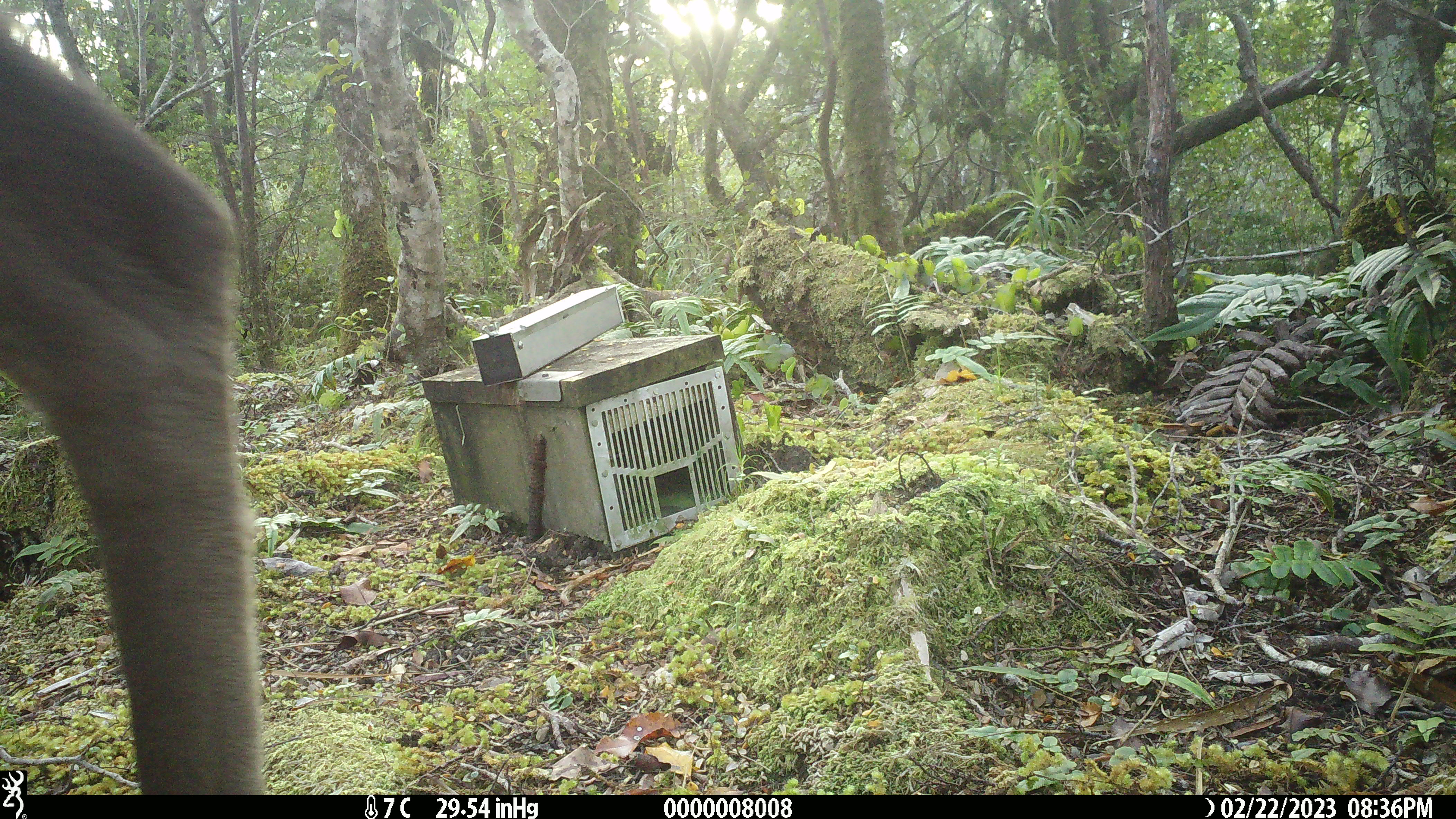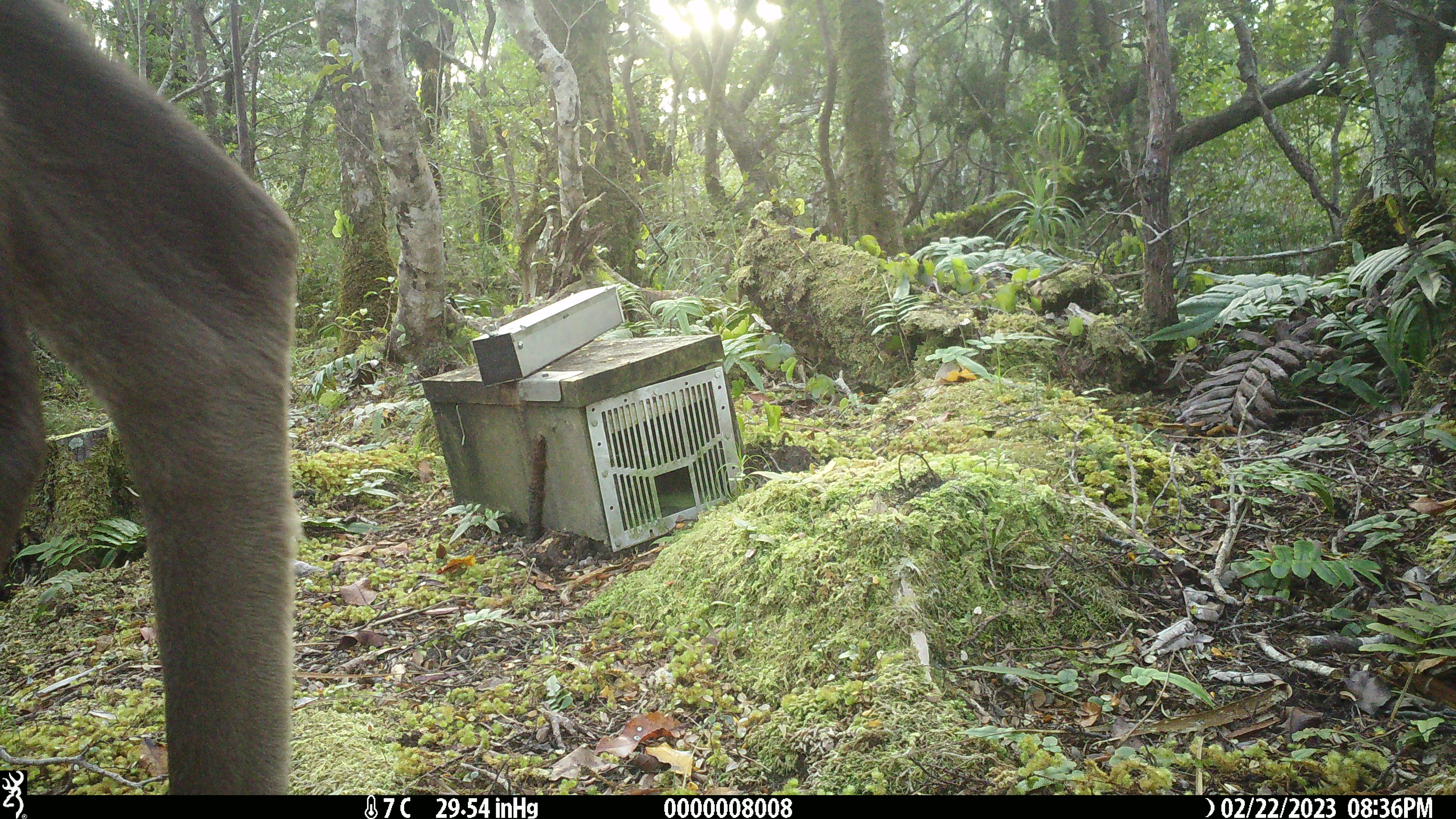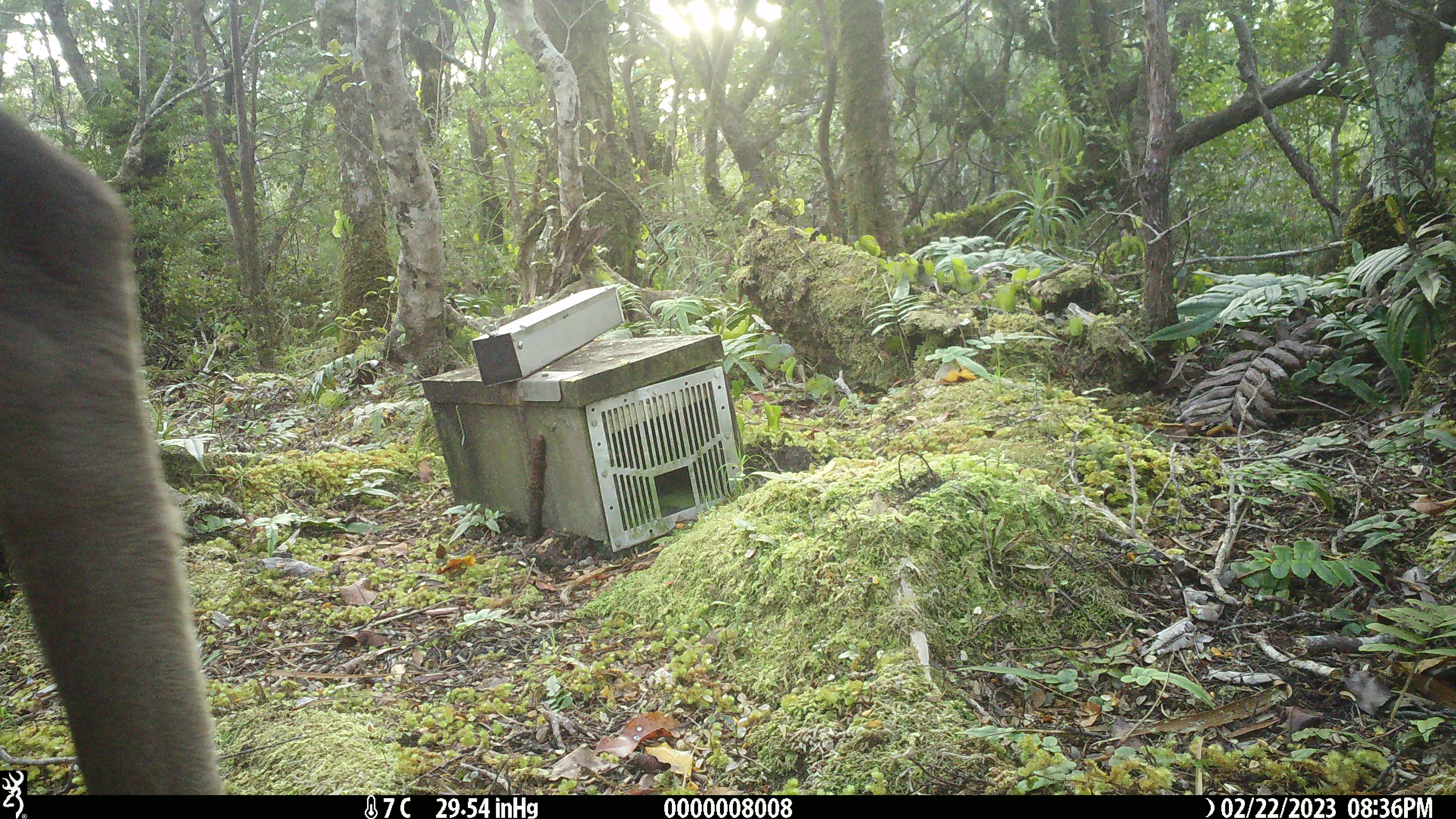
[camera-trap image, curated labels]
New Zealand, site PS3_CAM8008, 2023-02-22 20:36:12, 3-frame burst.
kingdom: Animalia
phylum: Chordata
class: Mammalia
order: Artiodactyla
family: Cervidae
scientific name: Cervidae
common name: deer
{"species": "deer (Cervidae)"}